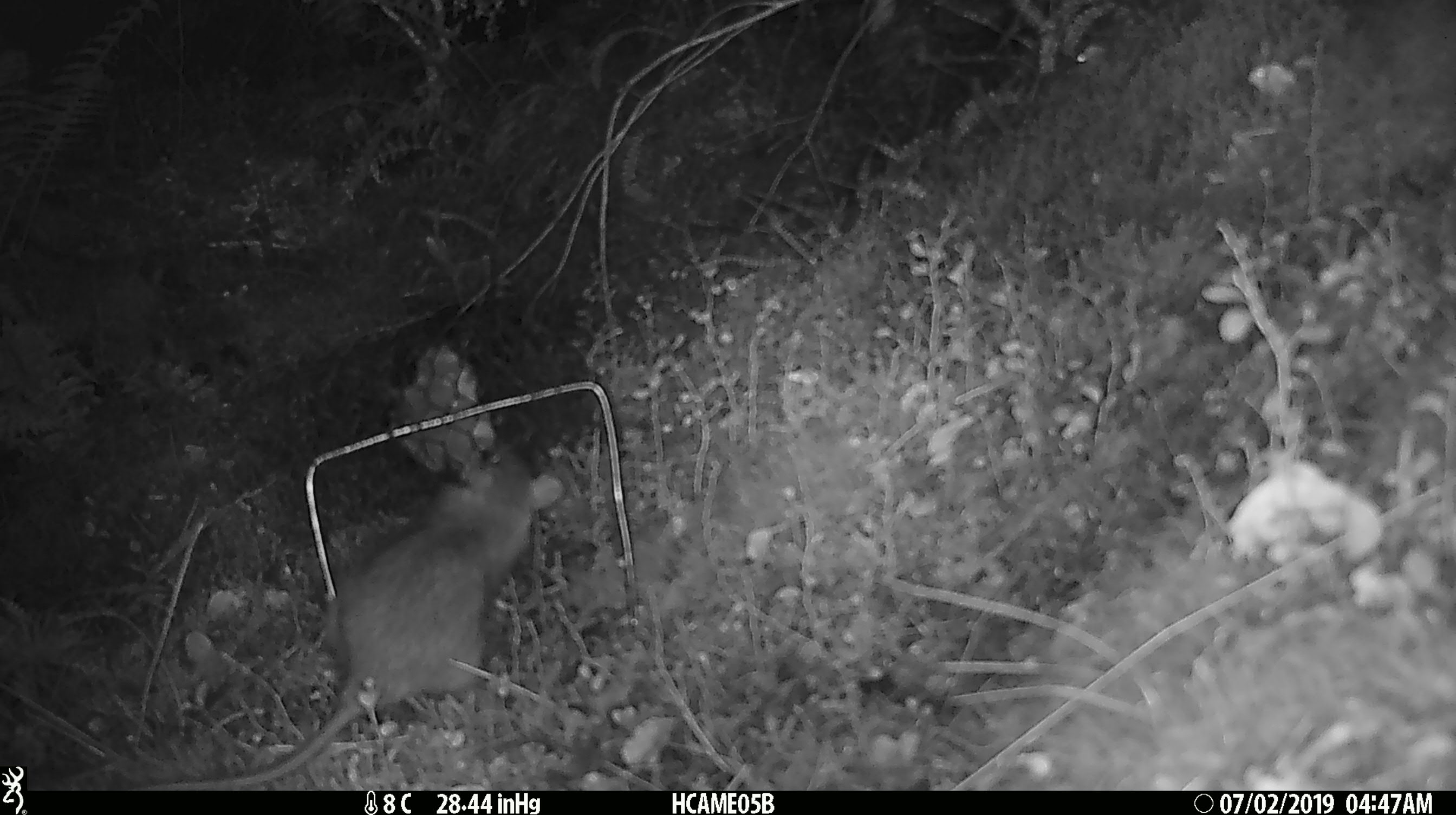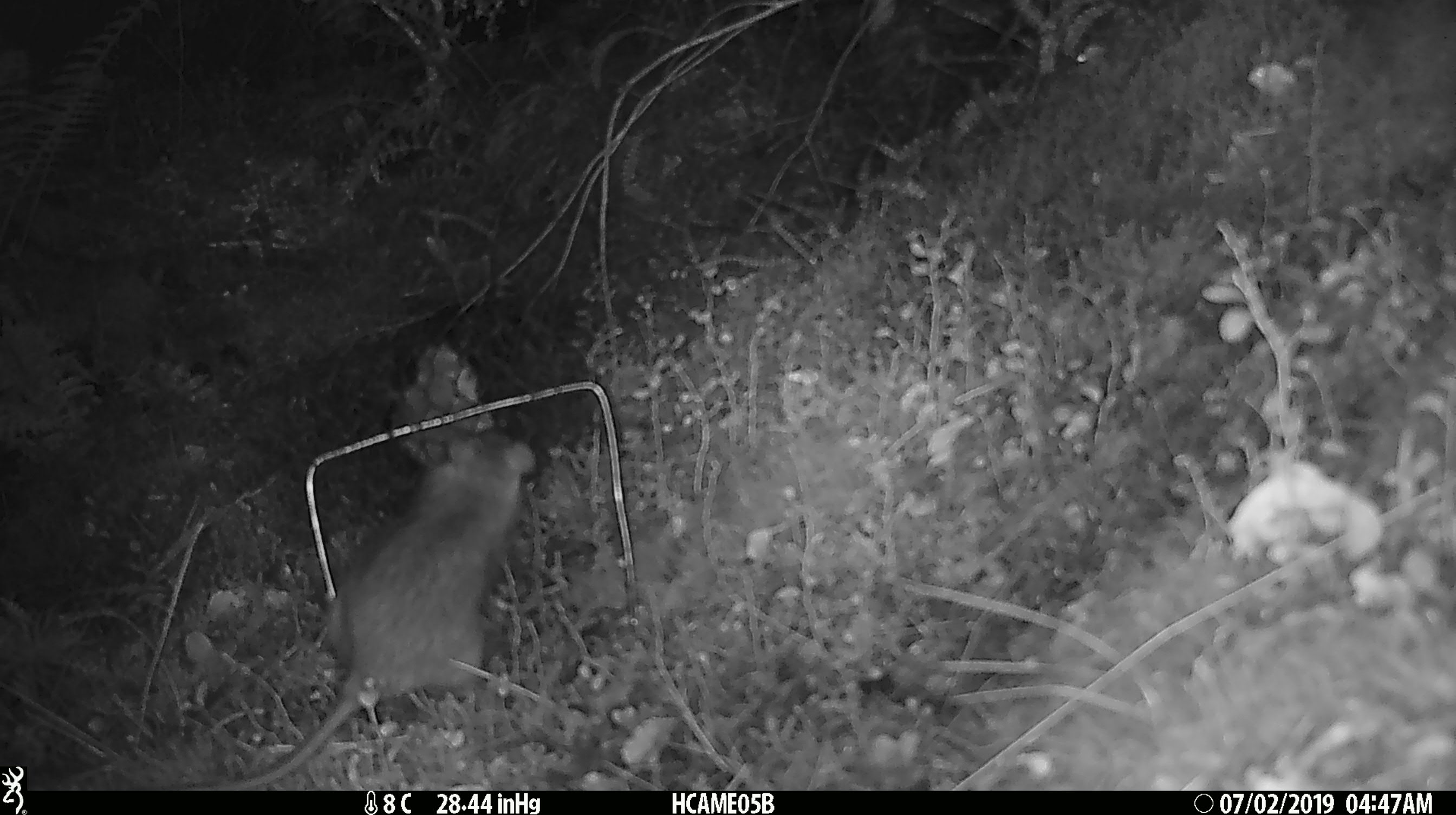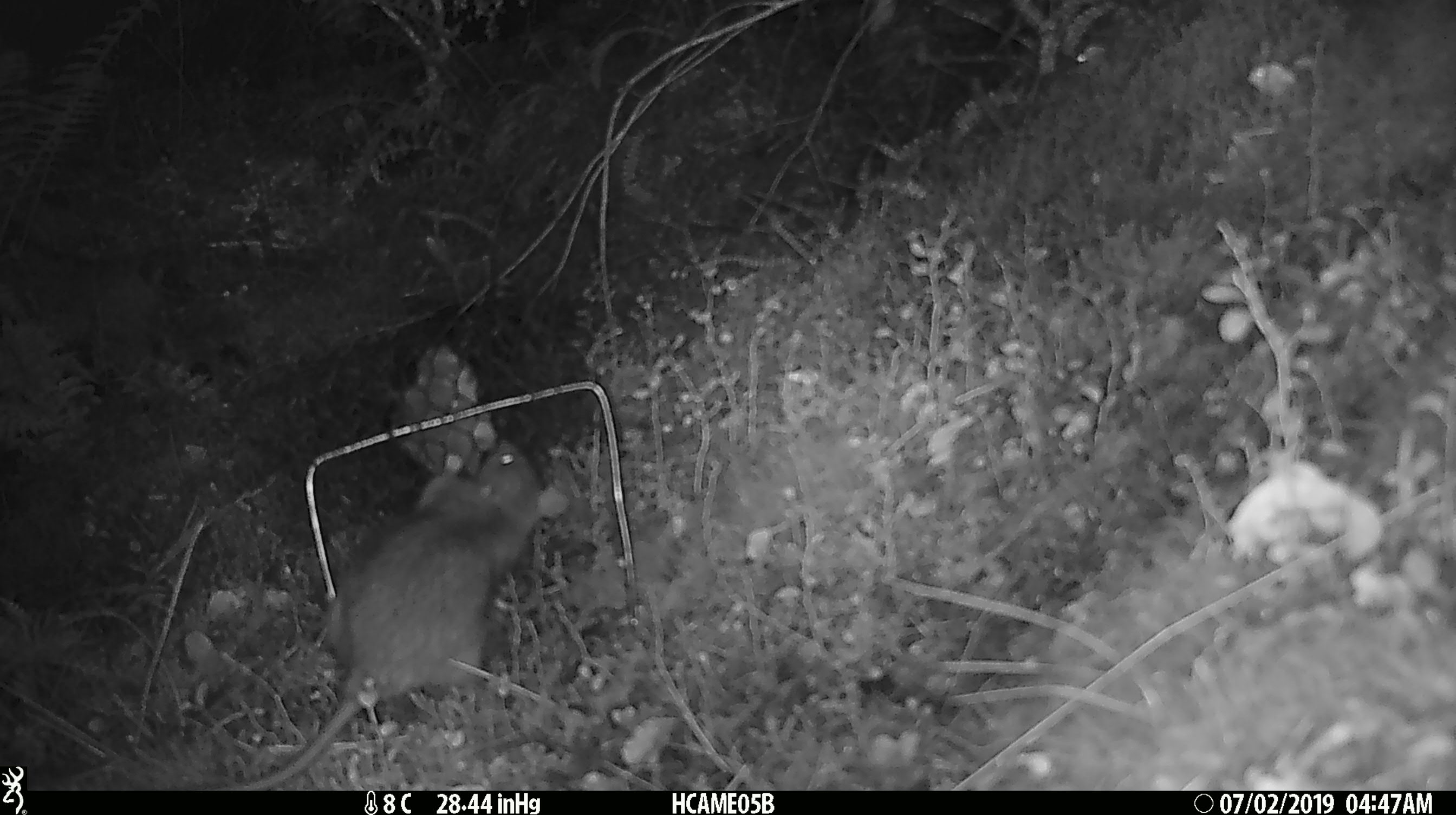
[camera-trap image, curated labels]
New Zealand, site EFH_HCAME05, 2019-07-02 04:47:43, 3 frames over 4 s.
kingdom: Animalia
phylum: Chordata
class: Mammalia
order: Rodentia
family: Muridae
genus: Rattus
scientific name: Rattus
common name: rat